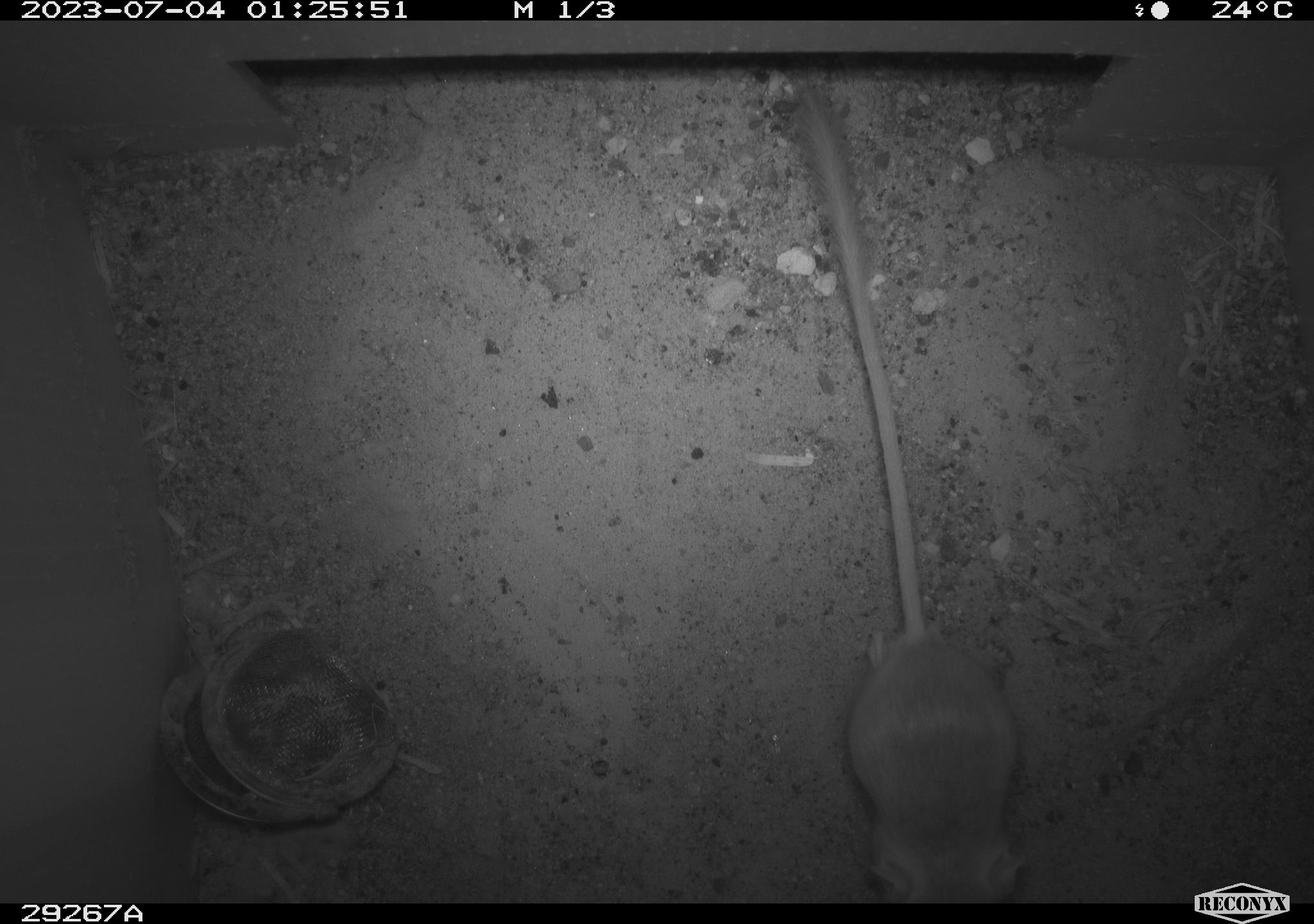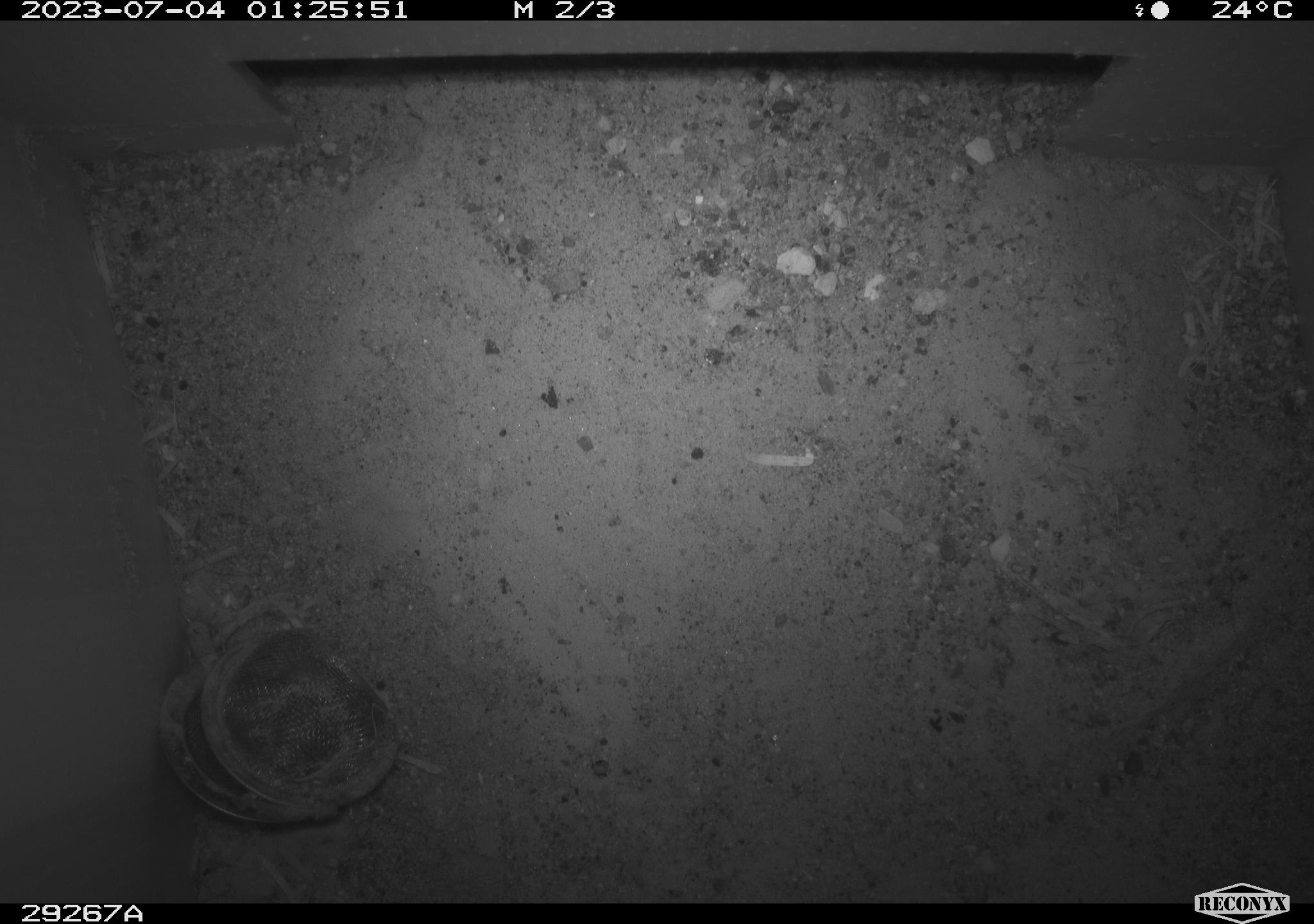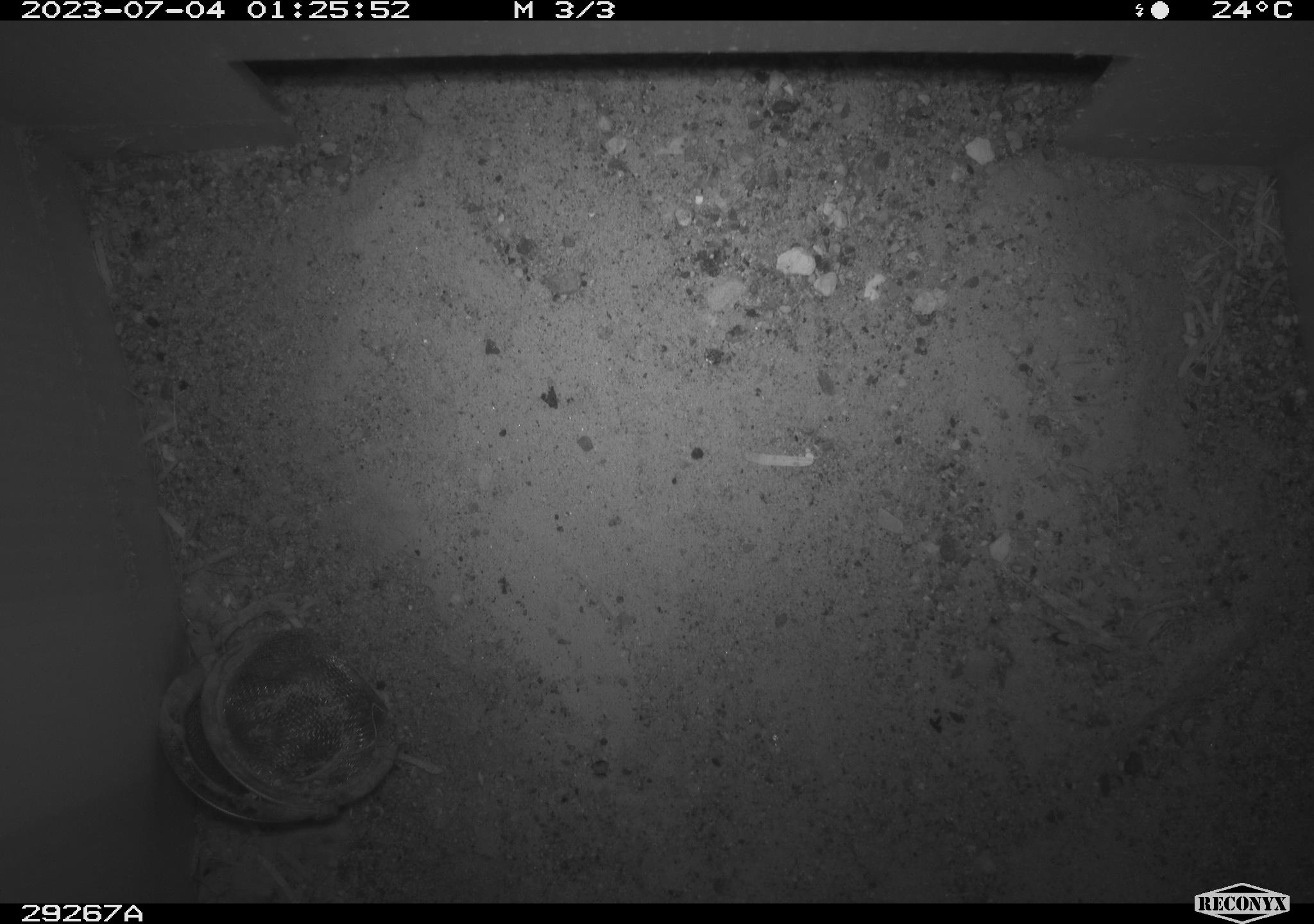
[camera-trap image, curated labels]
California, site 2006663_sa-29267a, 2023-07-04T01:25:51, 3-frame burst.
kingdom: Animalia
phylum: Chordata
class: Mammalia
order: Rodentia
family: Heteromyidae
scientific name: Heteromyidae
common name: kangaroo rats and pocket mice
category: heteromyidae family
Heteromyidae family (kangaroo rats and pocket mice) (Heteromyidae).